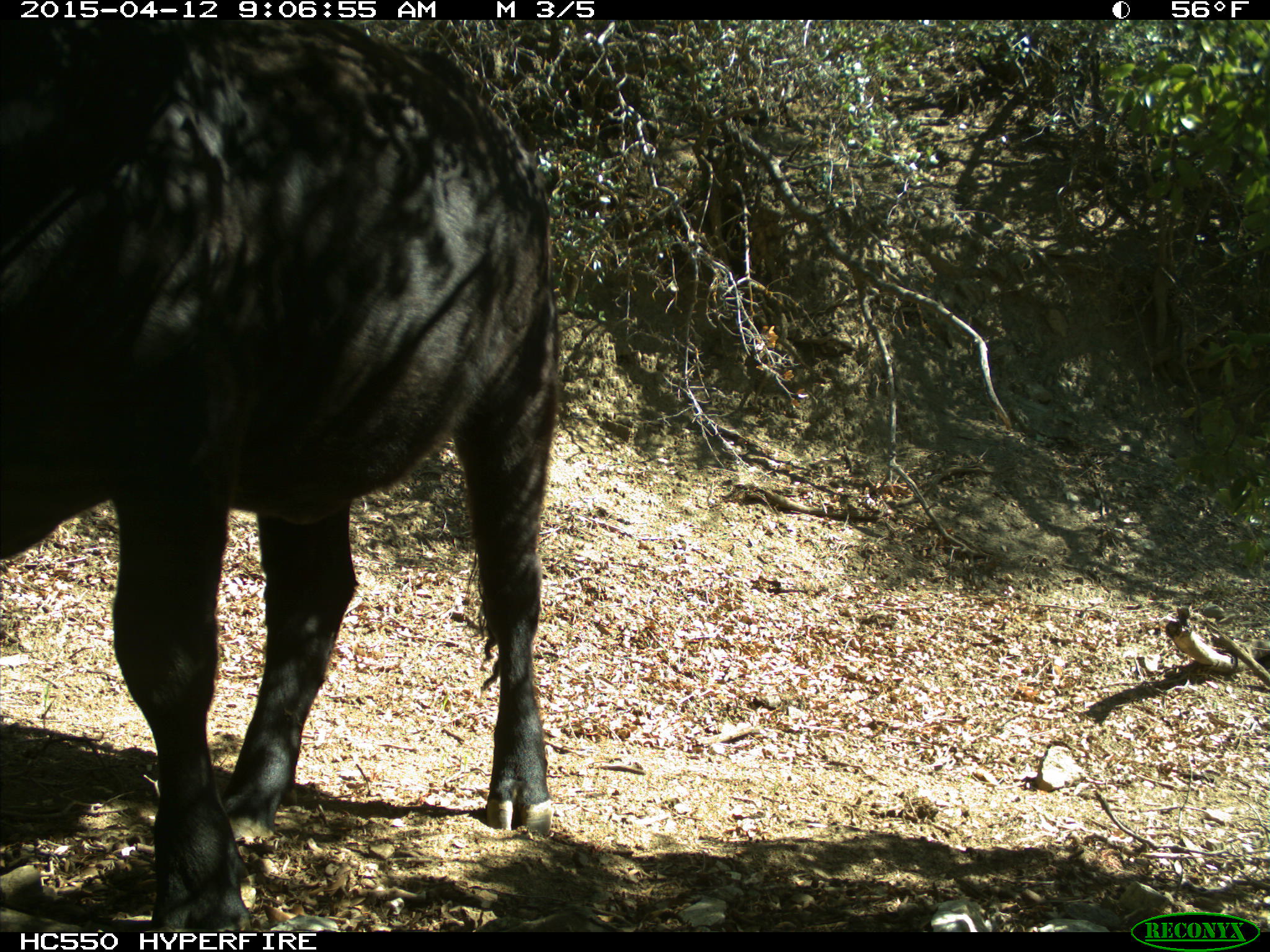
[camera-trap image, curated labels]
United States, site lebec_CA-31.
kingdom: Animalia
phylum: Chordata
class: Mammalia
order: Artiodactyla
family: Bovidae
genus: Bos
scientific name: Bos taurus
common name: domestic cow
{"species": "Bos taurus (domestic cow)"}